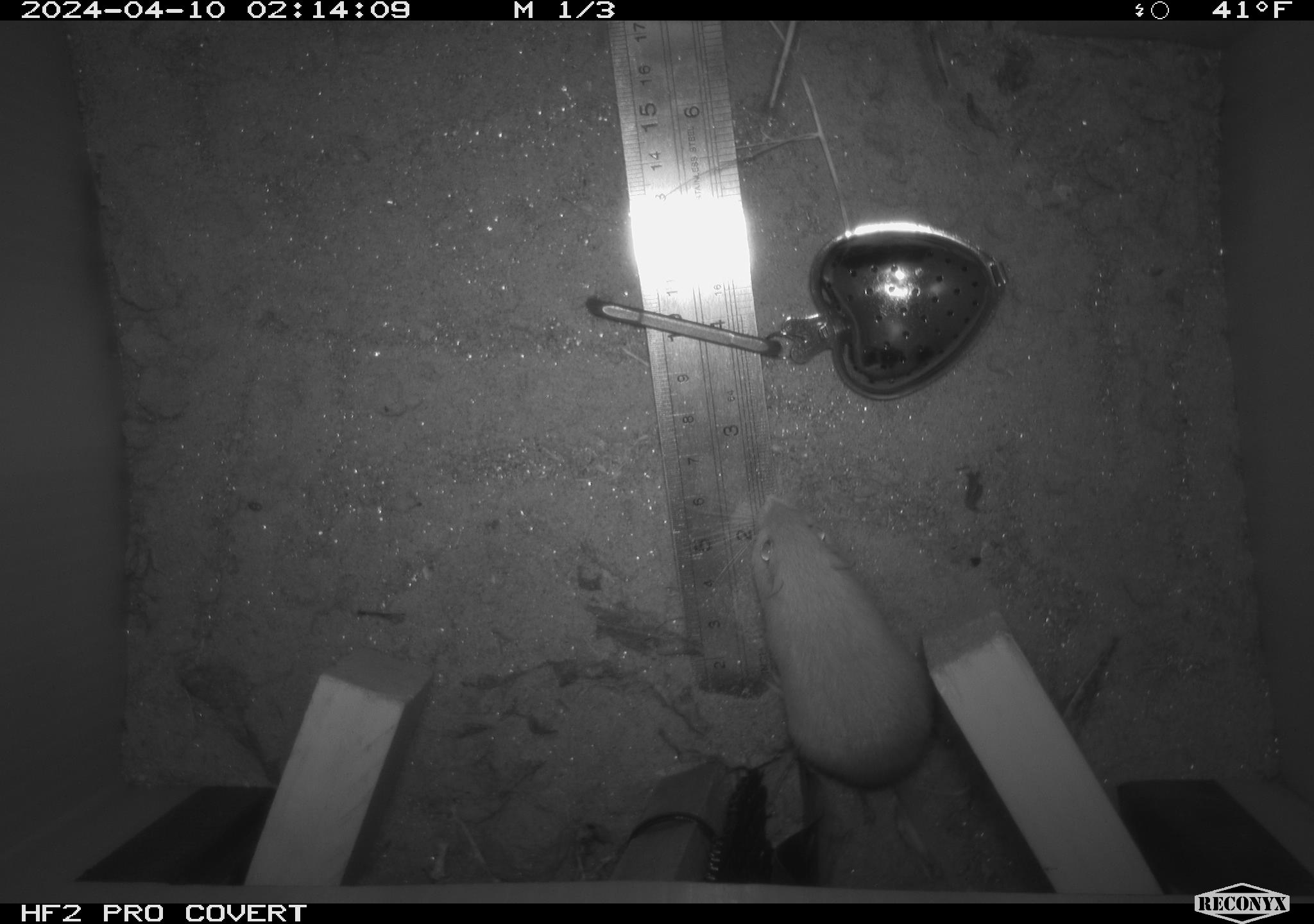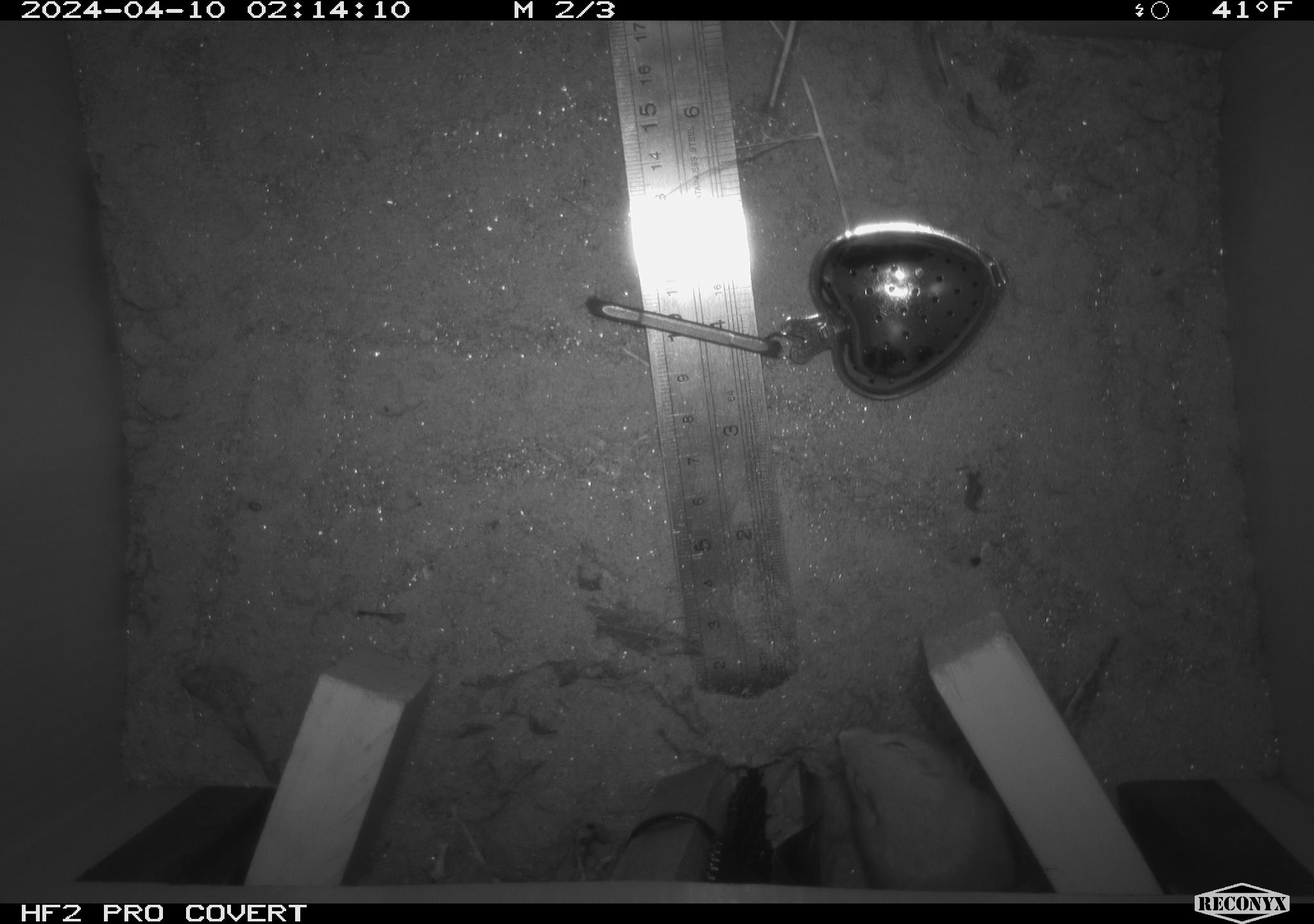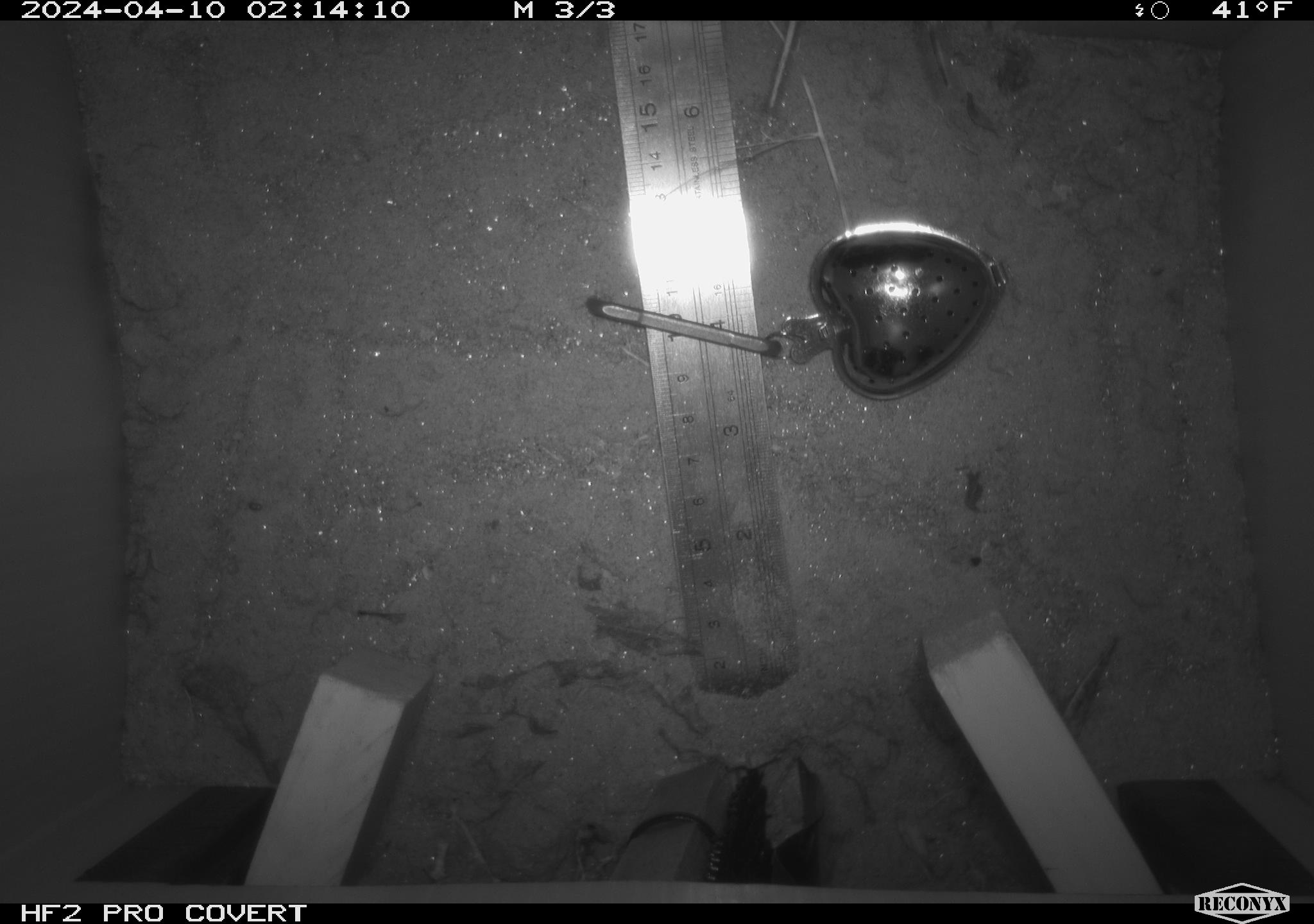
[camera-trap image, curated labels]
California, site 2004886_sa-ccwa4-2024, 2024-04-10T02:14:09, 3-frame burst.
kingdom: Animalia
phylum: Chordata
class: Mammalia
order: Rodentia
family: Heteromyidae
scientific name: Heteromyidae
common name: kangaroo rats and pocket mice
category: heteromyidae family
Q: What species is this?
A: Heteromyidae family (kangaroo rats and pocket mice) (Heteromyidae).